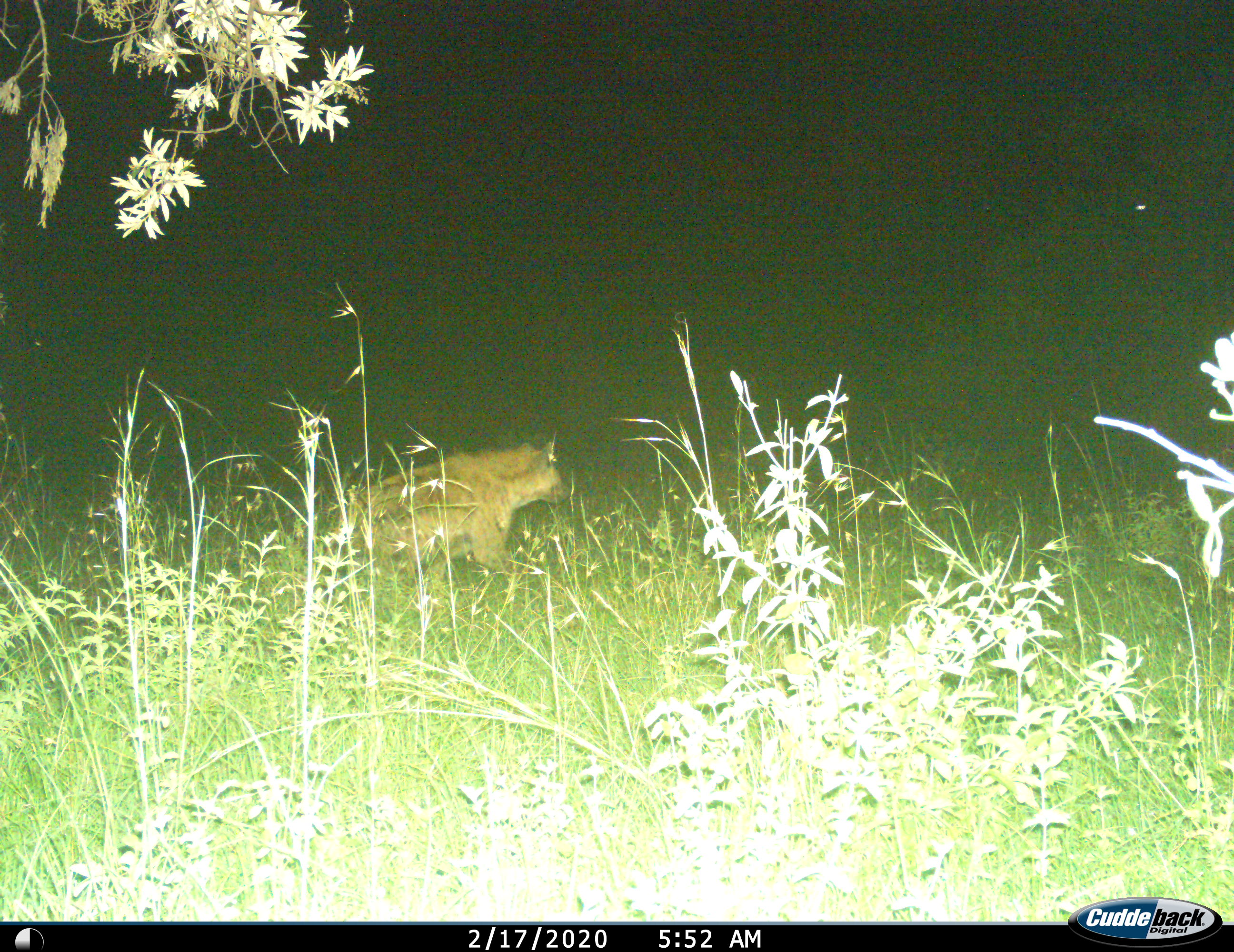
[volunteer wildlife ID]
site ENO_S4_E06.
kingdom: Animalia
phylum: Chordata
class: Mammalia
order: Carnivora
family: Hyaenidae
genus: Crocuta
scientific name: Crocuta crocuta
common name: spotted hyena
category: hyenaspotted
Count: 1.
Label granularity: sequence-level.